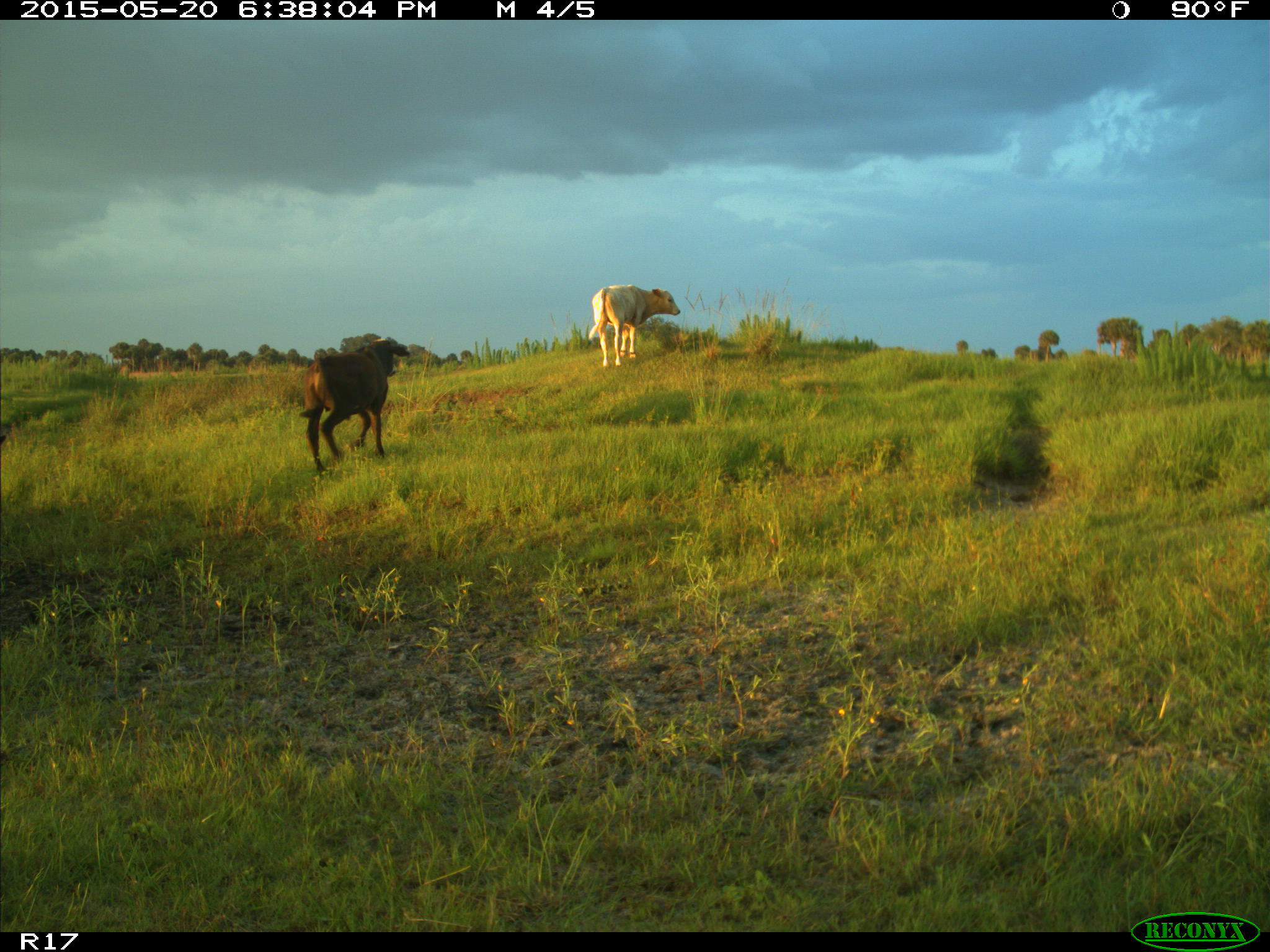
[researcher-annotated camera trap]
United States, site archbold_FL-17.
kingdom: Animalia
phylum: Chordata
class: Mammalia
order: Artiodactyla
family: Bovidae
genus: Bos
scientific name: Bos taurus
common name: domestic cow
Bos taurus (domestic cow).